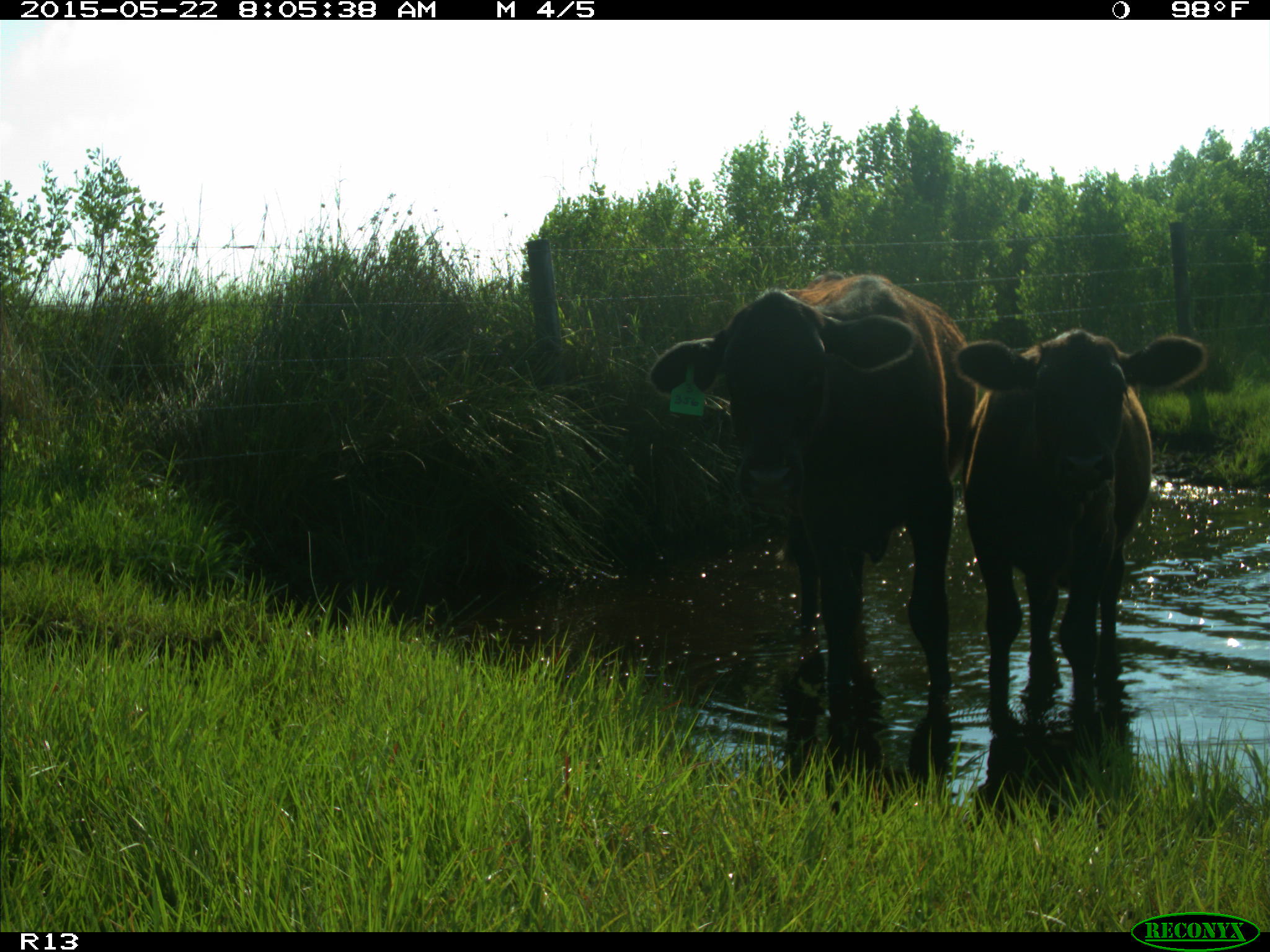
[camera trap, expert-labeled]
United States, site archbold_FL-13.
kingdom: Animalia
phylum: Chordata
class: Mammalia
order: Artiodactyla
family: Bovidae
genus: Bos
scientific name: Bos taurus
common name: domestic cow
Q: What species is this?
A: Bos taurus (domestic cow).